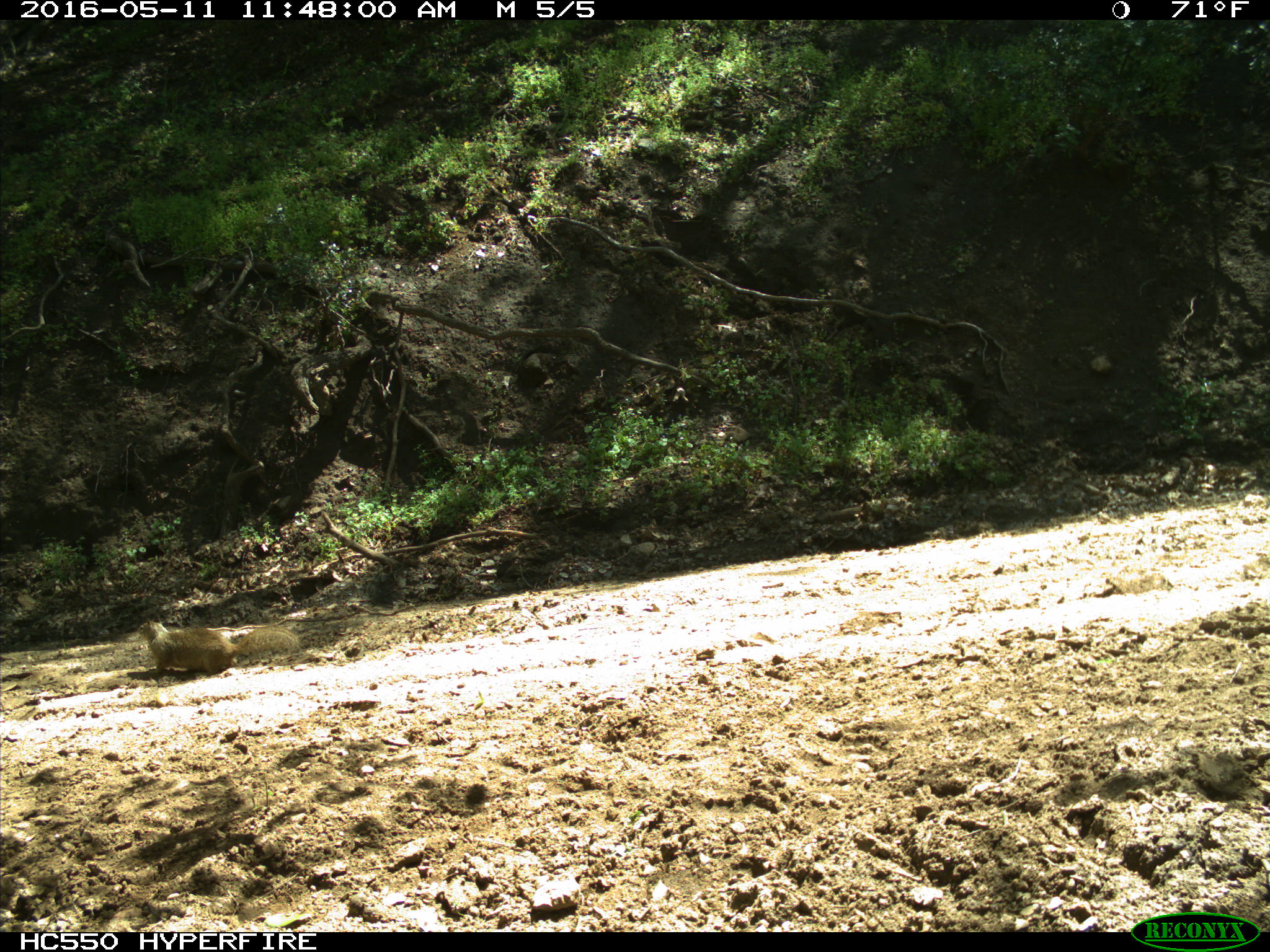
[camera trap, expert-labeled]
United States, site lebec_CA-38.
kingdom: Animalia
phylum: Chordata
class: Mammalia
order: Rodentia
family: Sciuridae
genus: Otospermophilus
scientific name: Otospermophilus beecheyi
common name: california ground squirrel